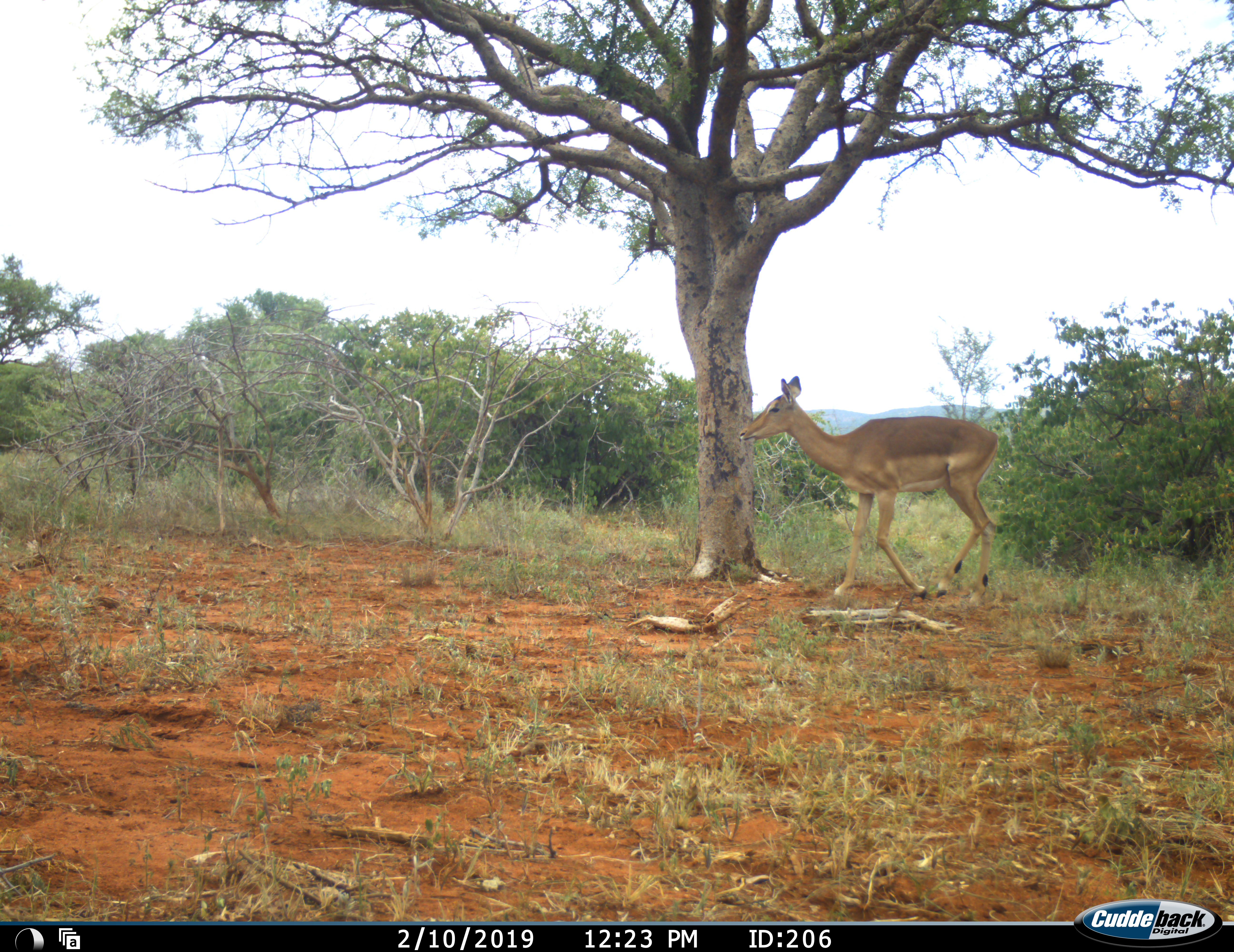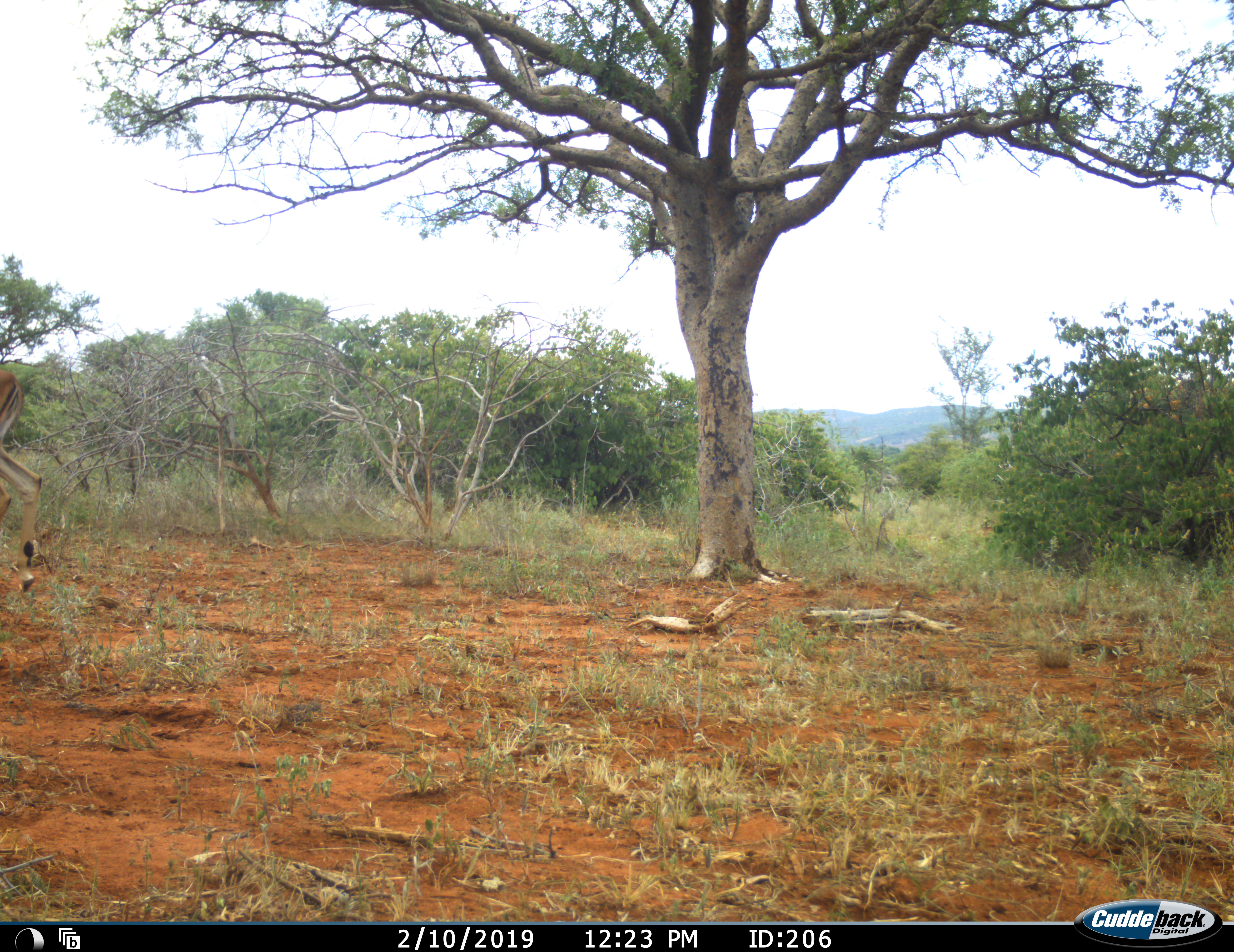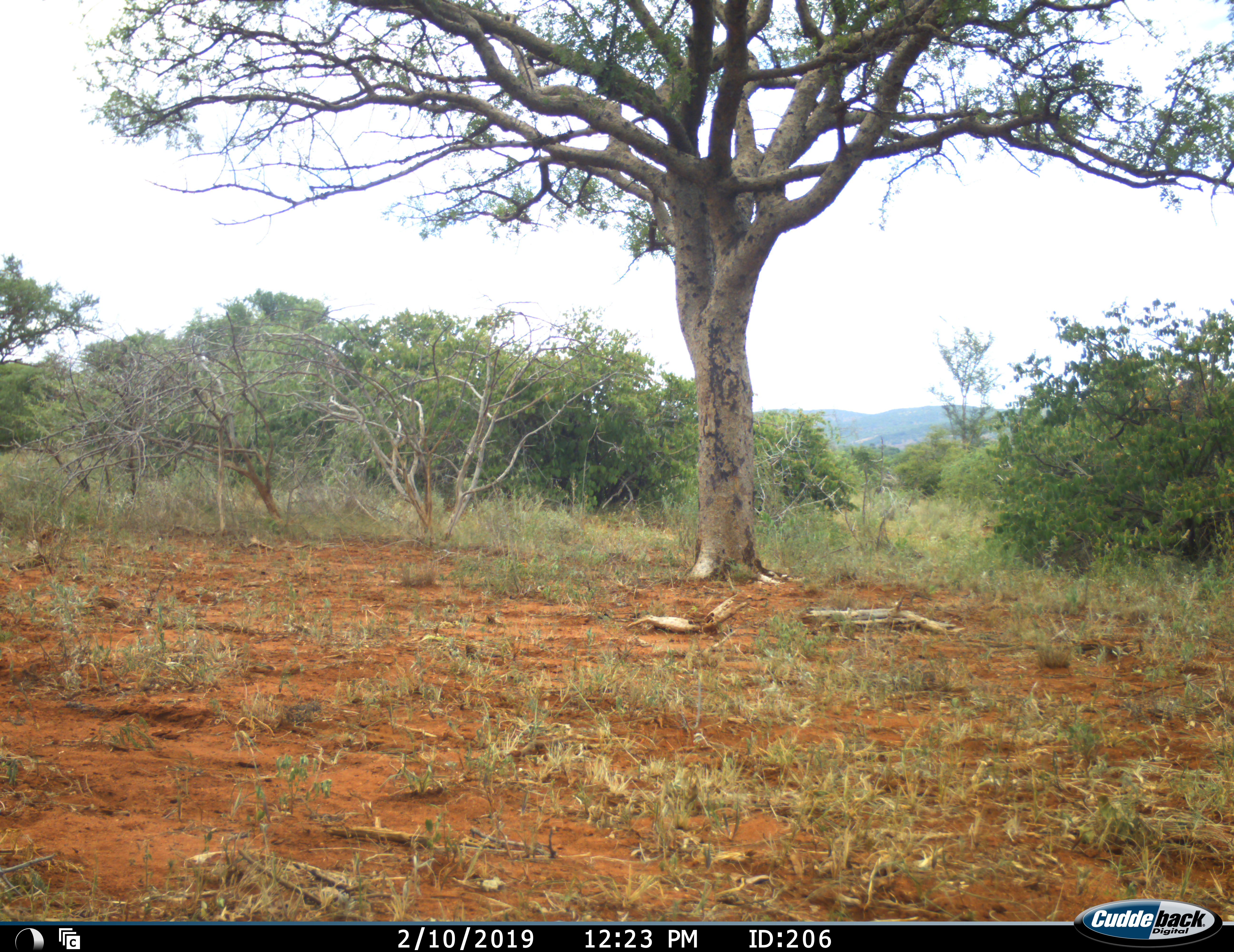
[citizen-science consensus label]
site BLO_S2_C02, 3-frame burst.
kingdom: Animalia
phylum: Chordata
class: Mammalia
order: Artiodactyla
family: Bovidae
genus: Aepyceros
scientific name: Aepyceros melampus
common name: impala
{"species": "impala (Aepyceros melampus)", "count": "1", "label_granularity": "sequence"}